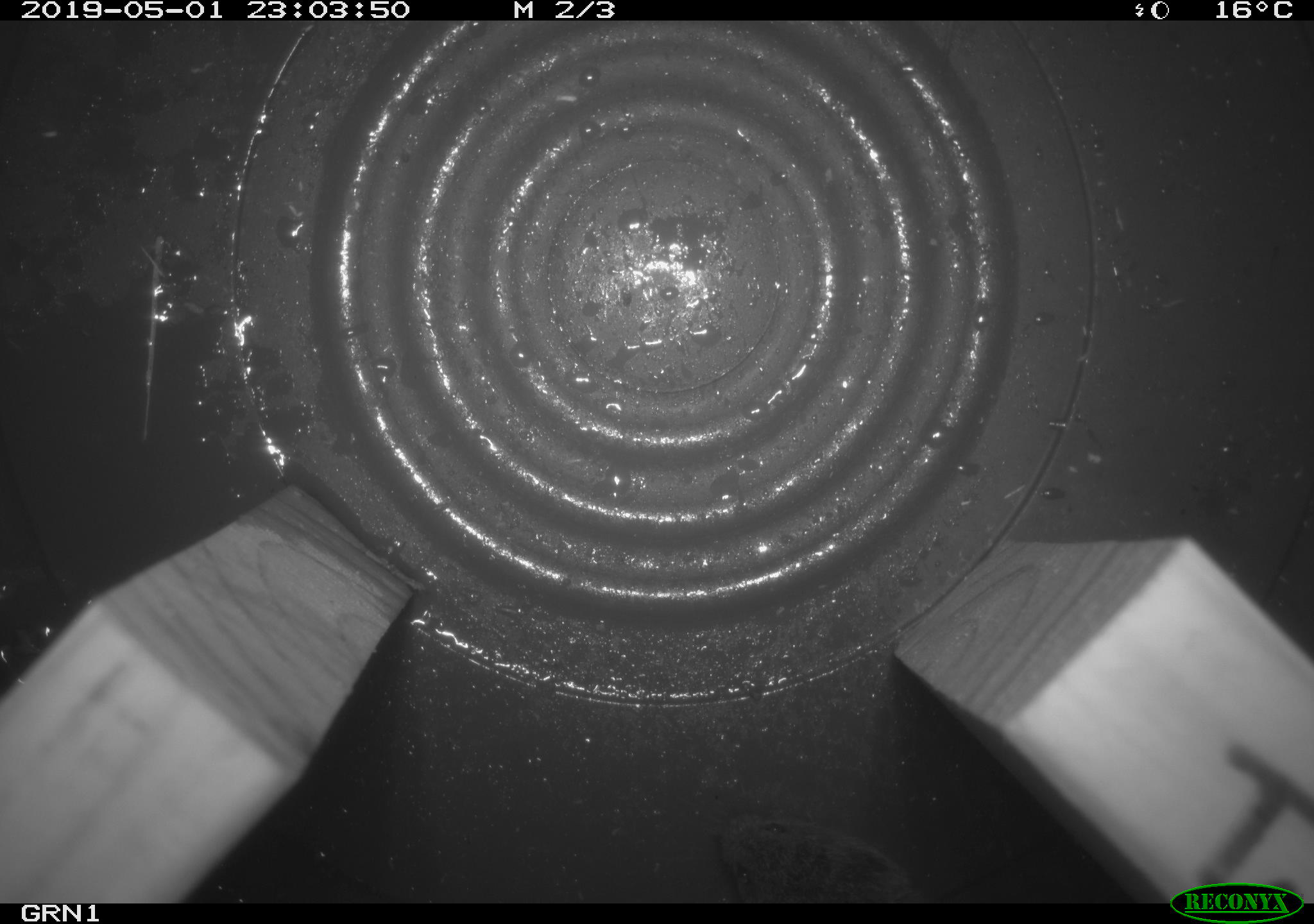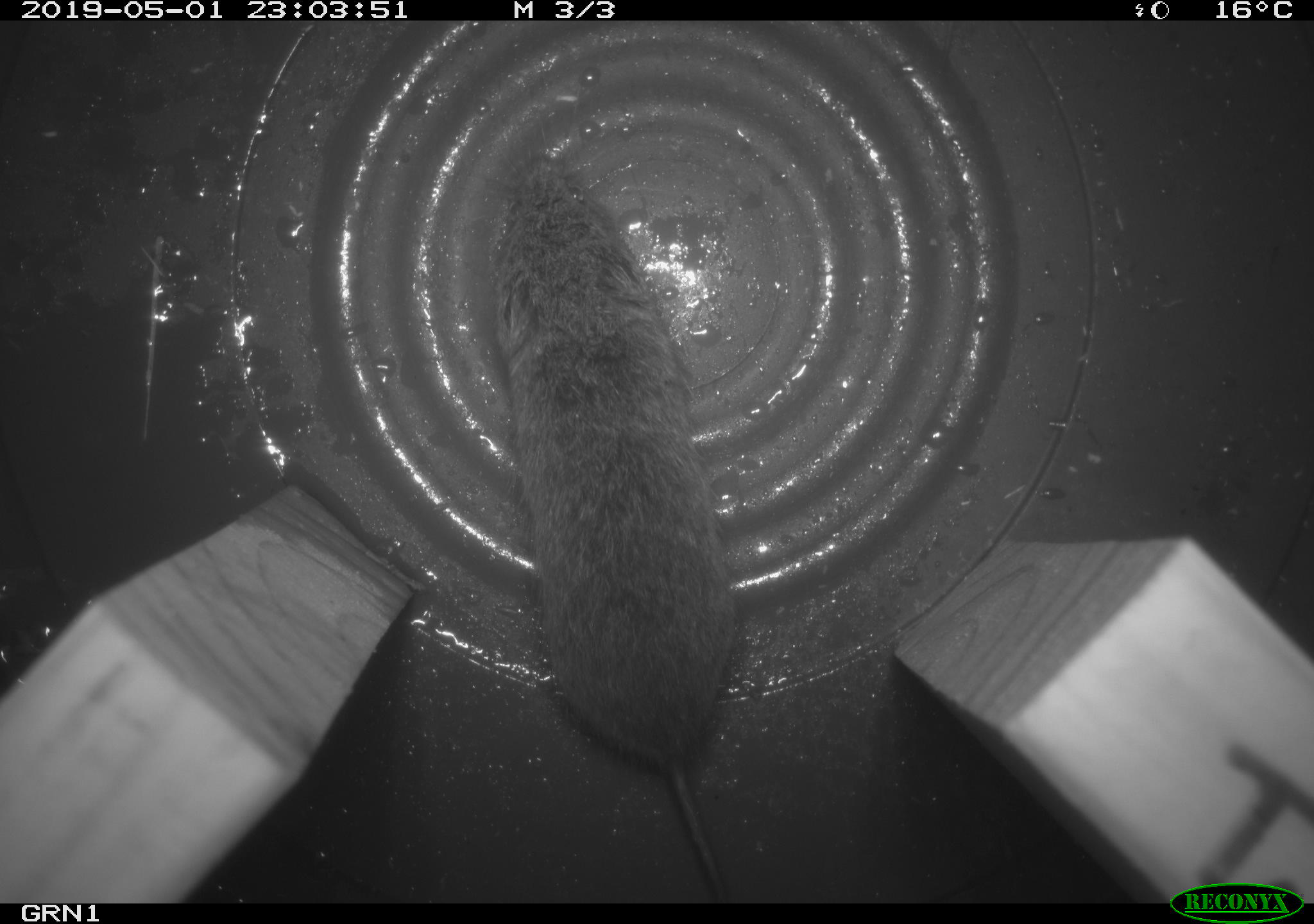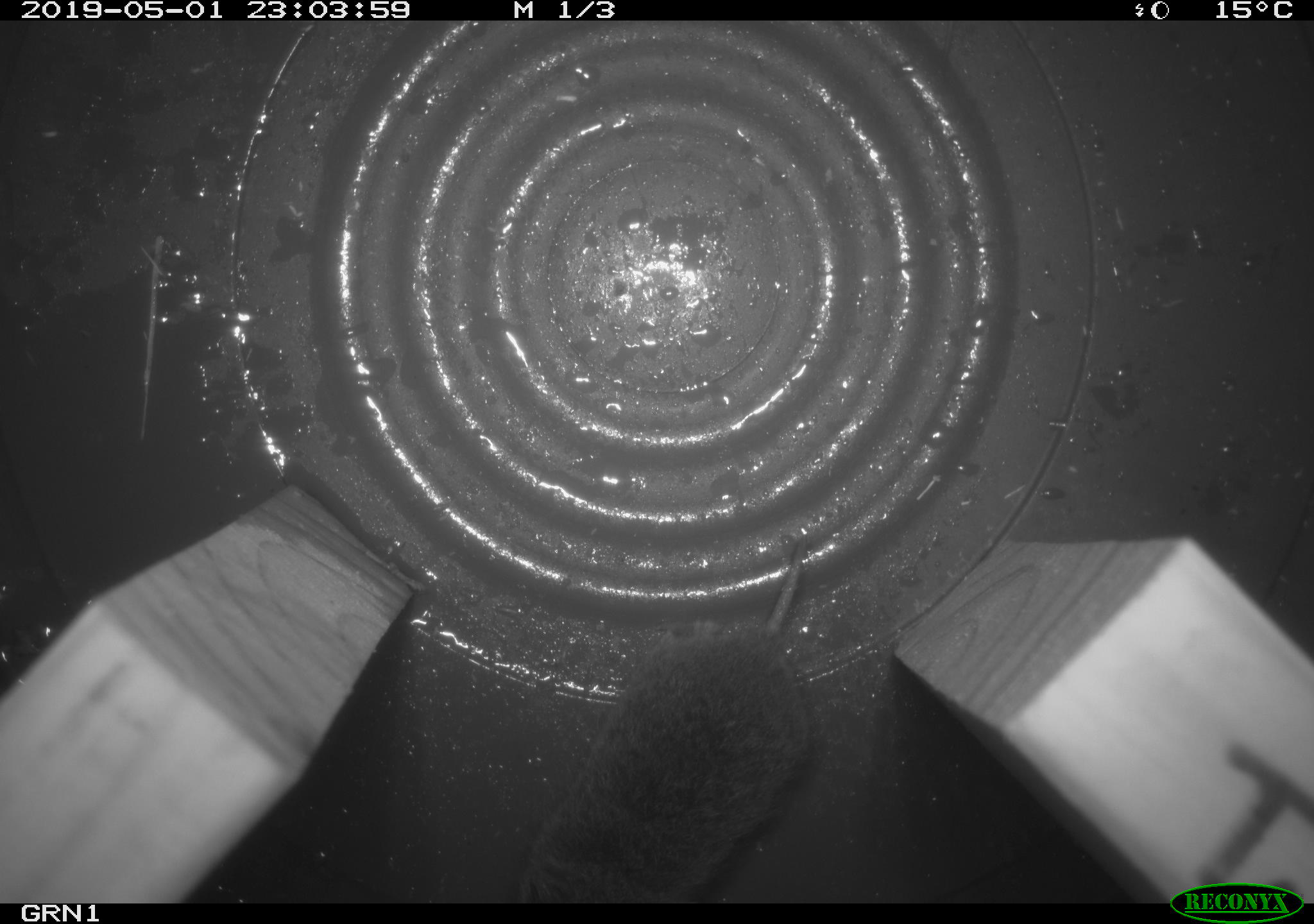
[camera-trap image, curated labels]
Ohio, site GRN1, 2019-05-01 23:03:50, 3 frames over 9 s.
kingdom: Animalia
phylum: Chordata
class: Mammalia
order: Rodentia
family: Cricetidae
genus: Microtus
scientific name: Microtus pennsylvanicus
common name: meadow vole